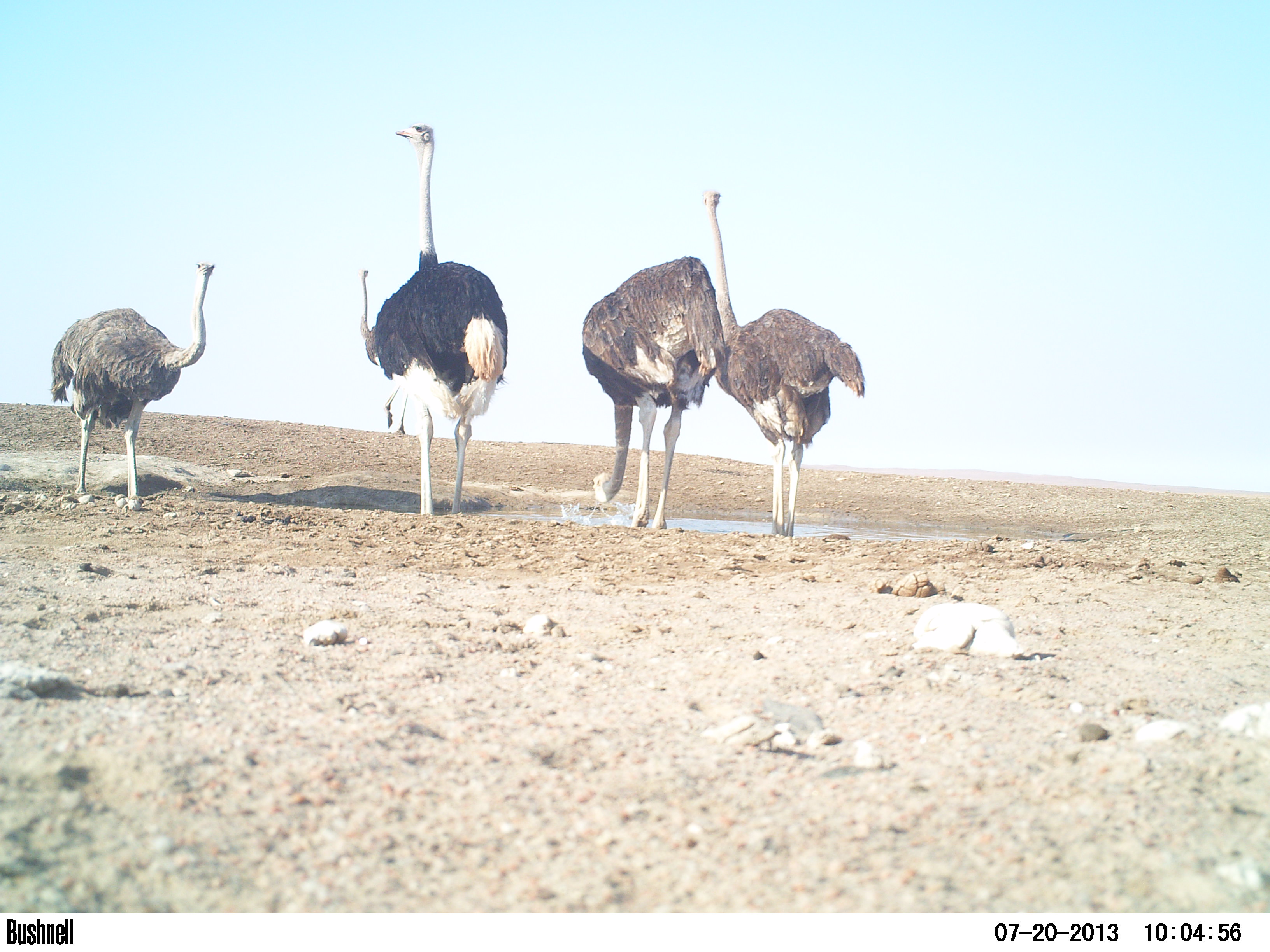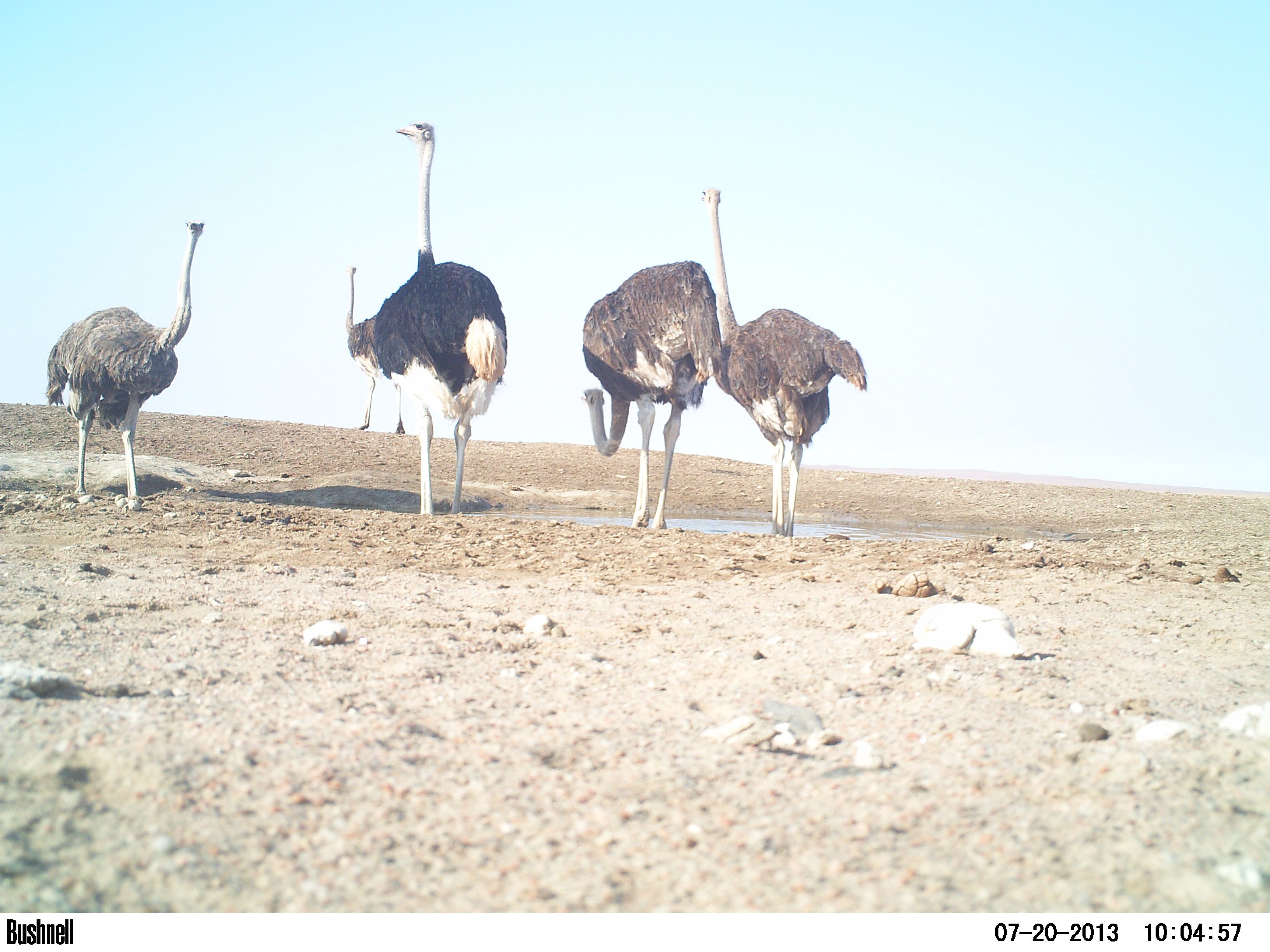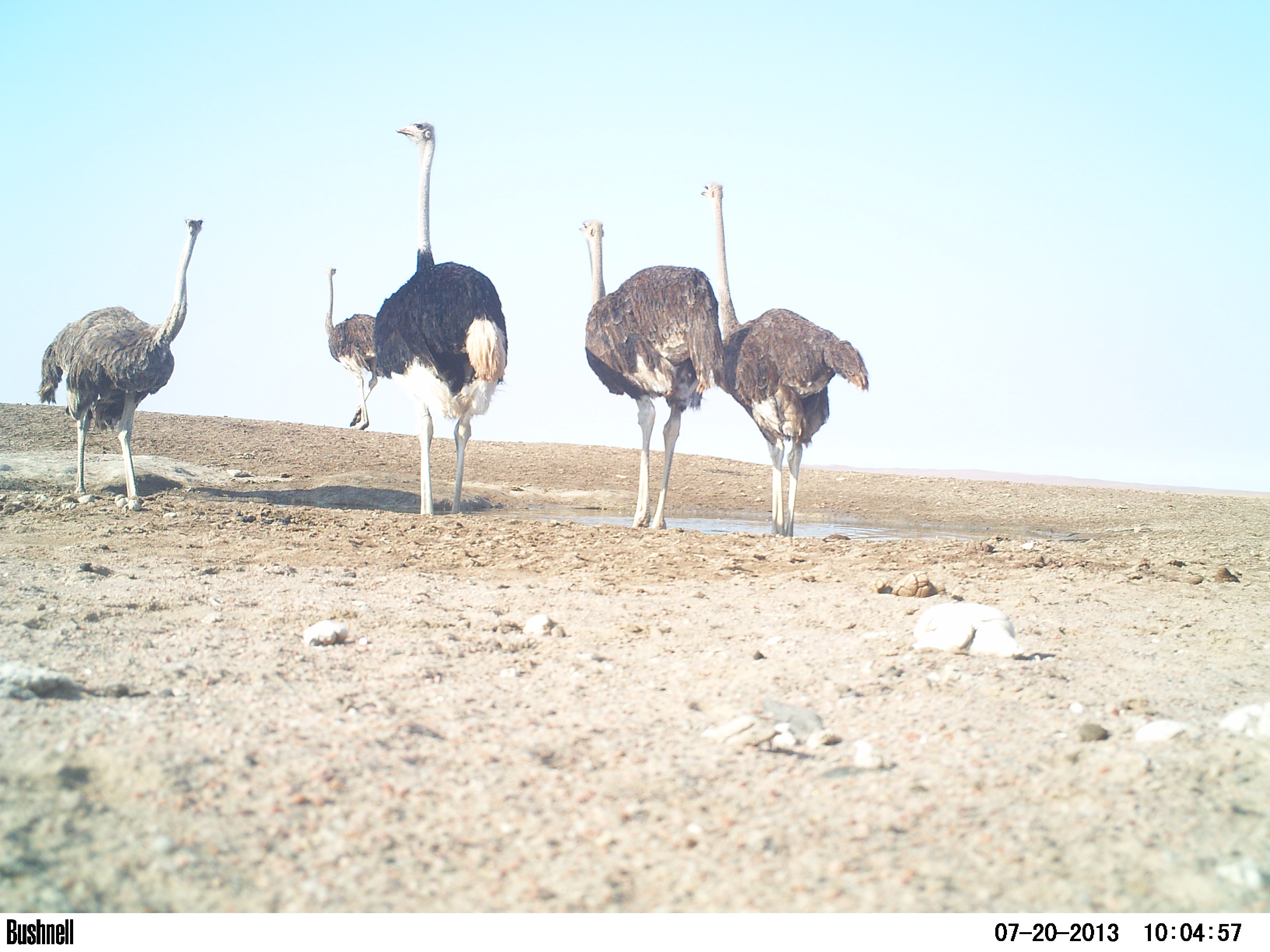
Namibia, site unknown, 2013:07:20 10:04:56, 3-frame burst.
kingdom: Animalia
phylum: Chordata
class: Aves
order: Struthioniformes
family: Struthionidae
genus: Struthio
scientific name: Struthio camelus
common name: common ostrich